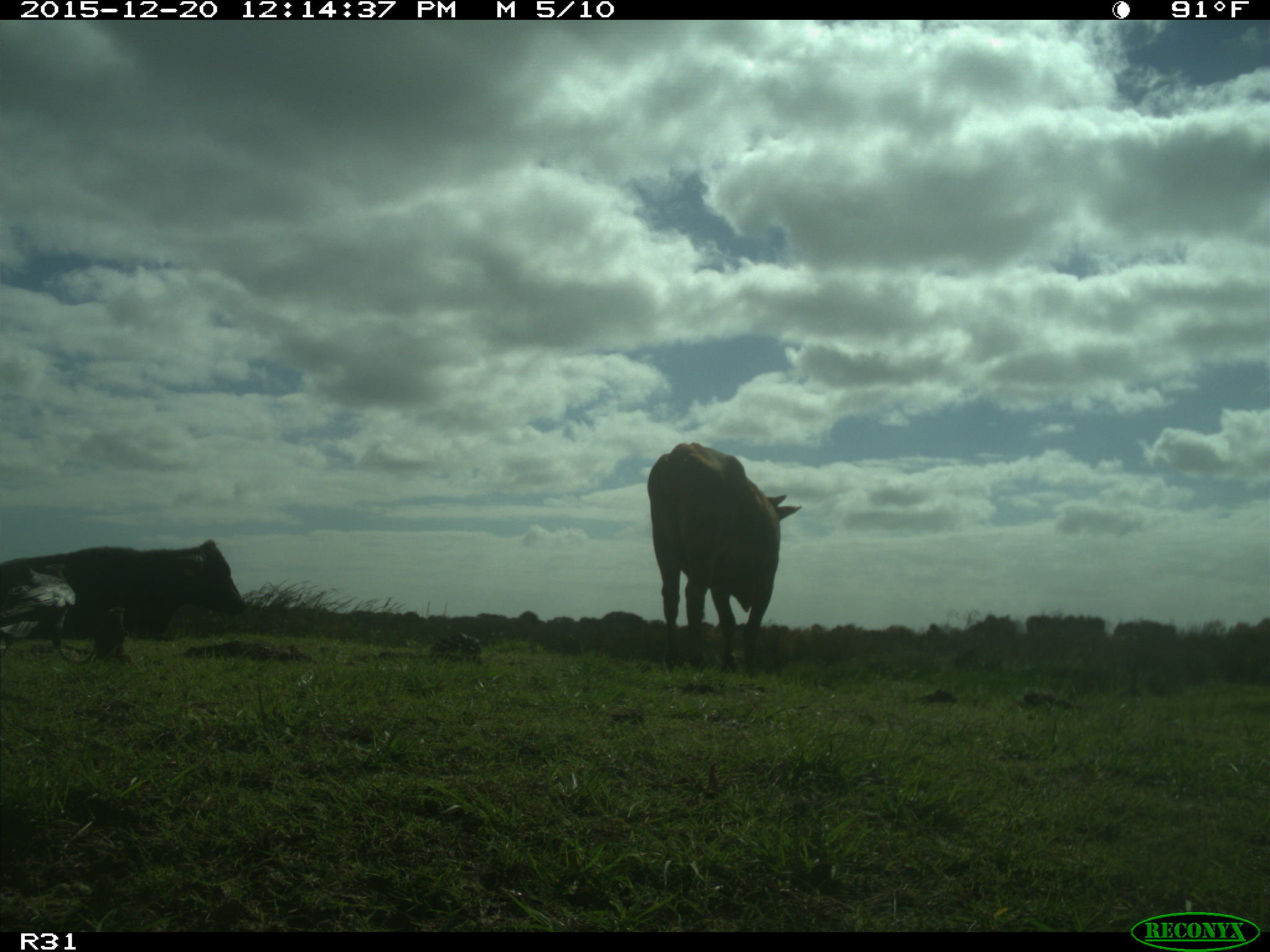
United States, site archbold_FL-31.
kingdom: Animalia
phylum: Chordata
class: Mammalia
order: Artiodactyla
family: Bovidae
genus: Bos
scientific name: Bos taurus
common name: domestic cow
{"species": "Bos taurus (domestic cow)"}